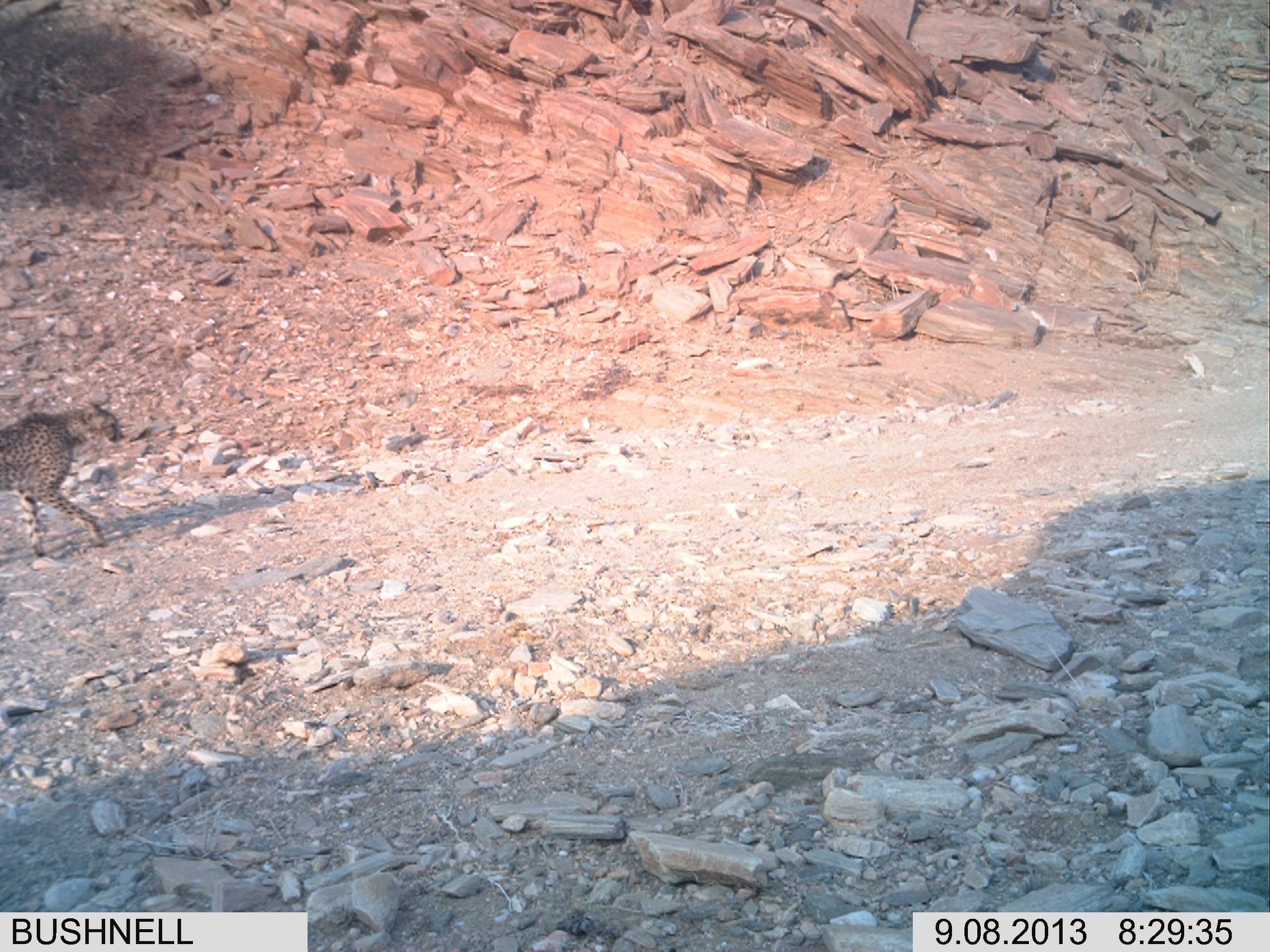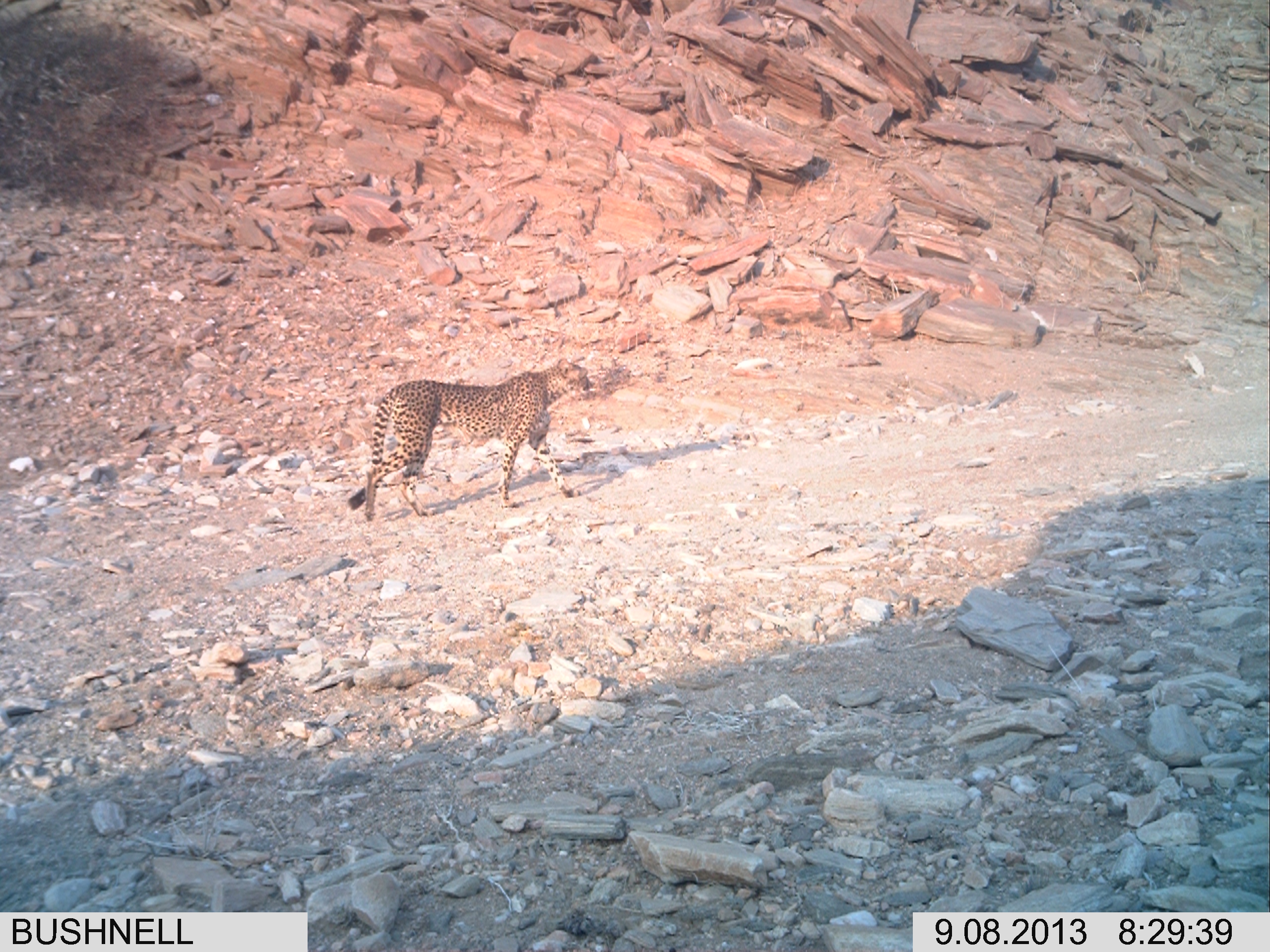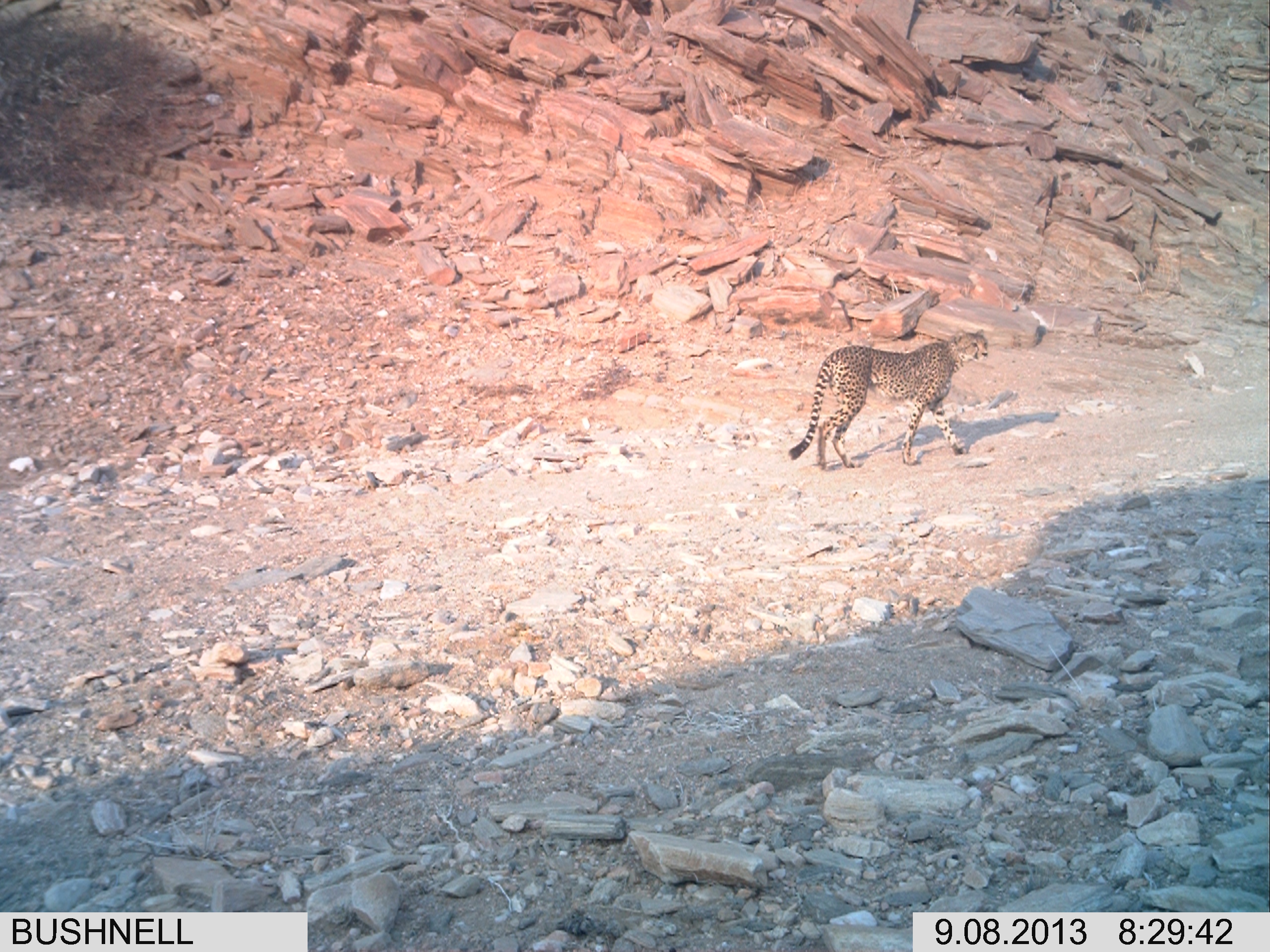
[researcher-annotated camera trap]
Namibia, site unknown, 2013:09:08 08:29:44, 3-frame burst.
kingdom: Animalia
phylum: Chordata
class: Mammalia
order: Carnivora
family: Felidae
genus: Acinonyx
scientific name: Acinonyx jubatus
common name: cheetah